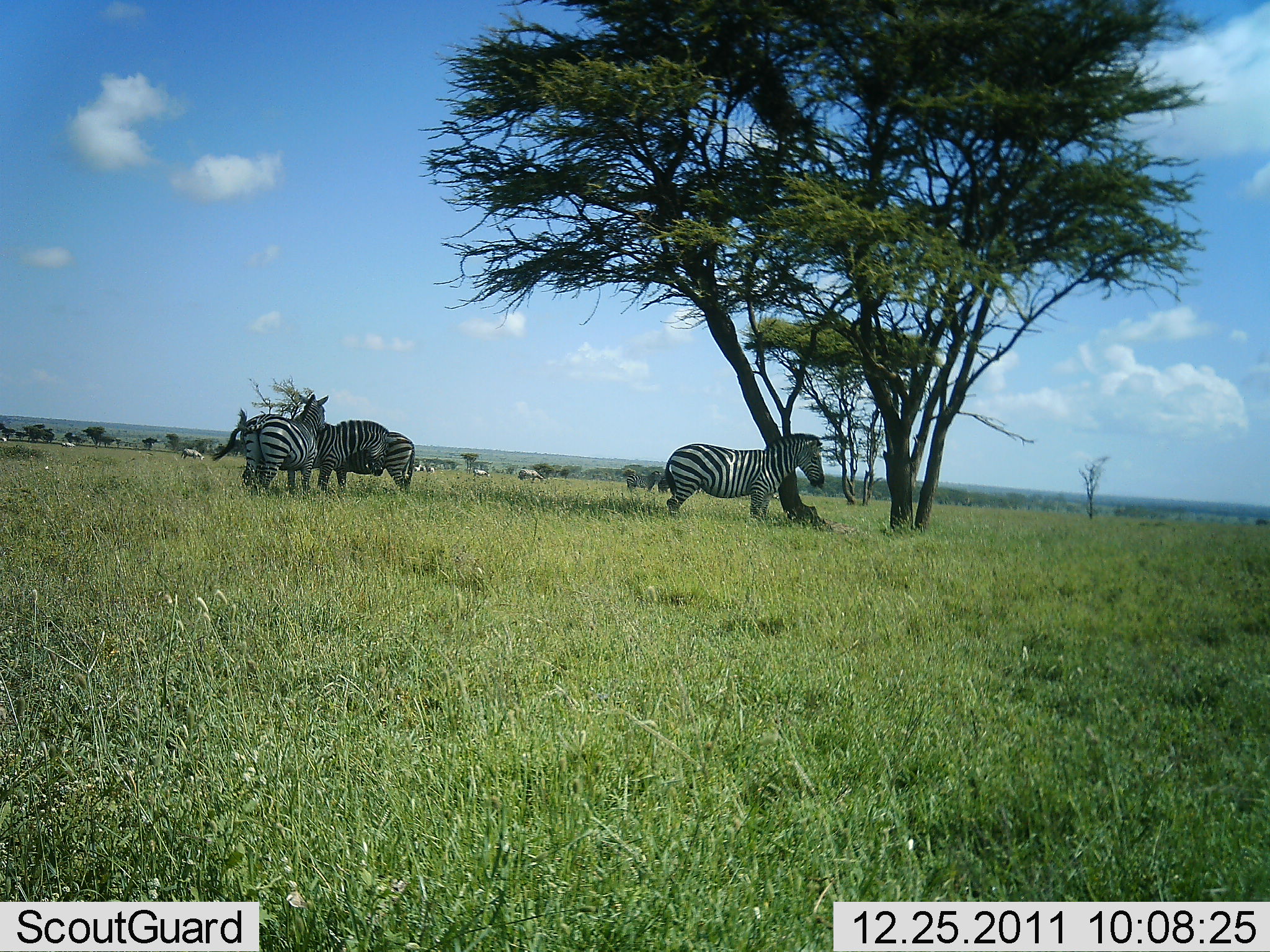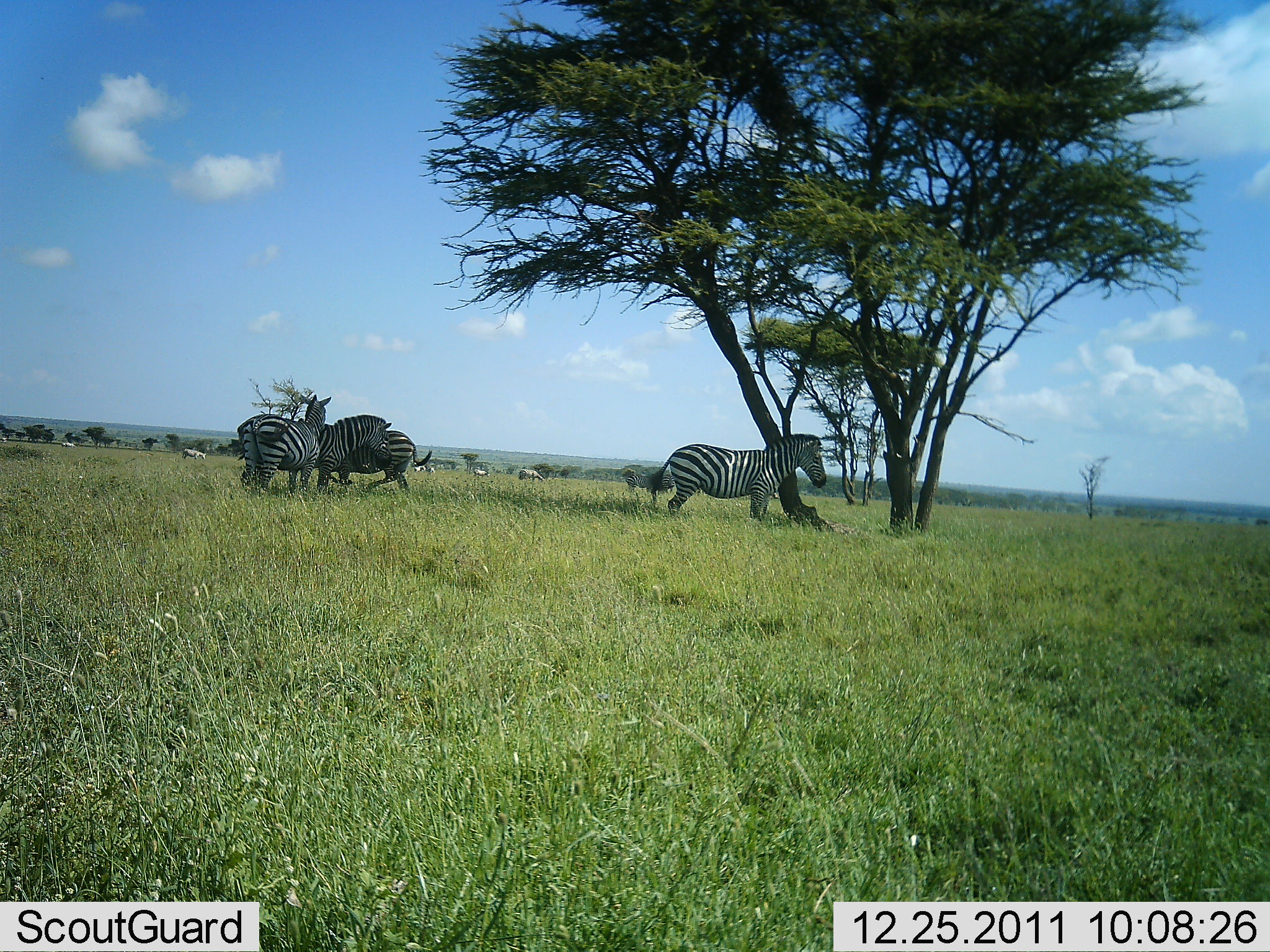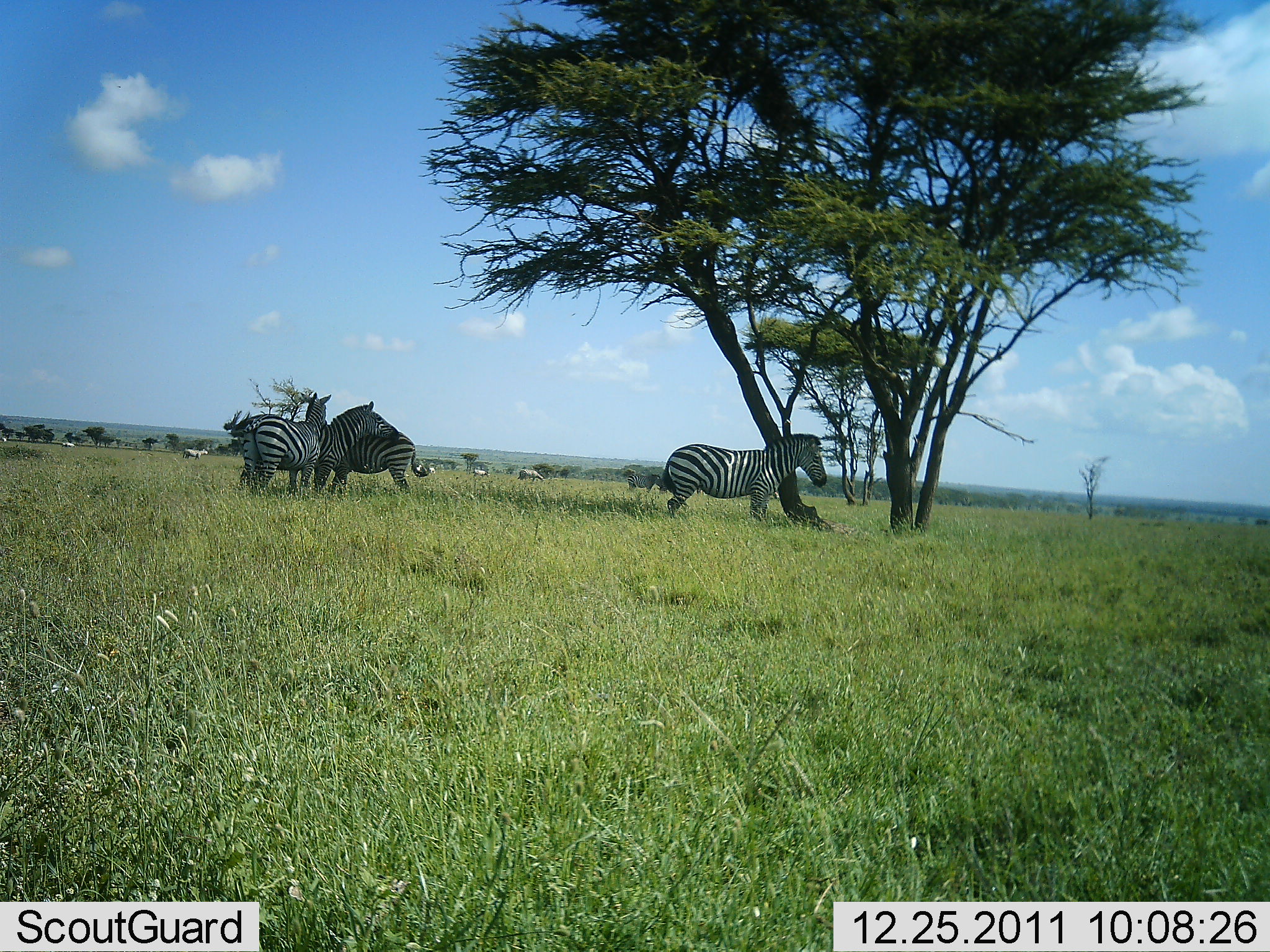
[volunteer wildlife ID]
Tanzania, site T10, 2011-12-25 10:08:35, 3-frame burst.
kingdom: Animalia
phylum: Chordata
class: Mammalia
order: Perissodactyla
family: Equidae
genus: Equus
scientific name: Equus quagga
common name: plains zebra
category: zebra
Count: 4.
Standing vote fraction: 89%.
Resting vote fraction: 6%.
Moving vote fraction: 6%.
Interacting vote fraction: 50%.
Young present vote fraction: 0%.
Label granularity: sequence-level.